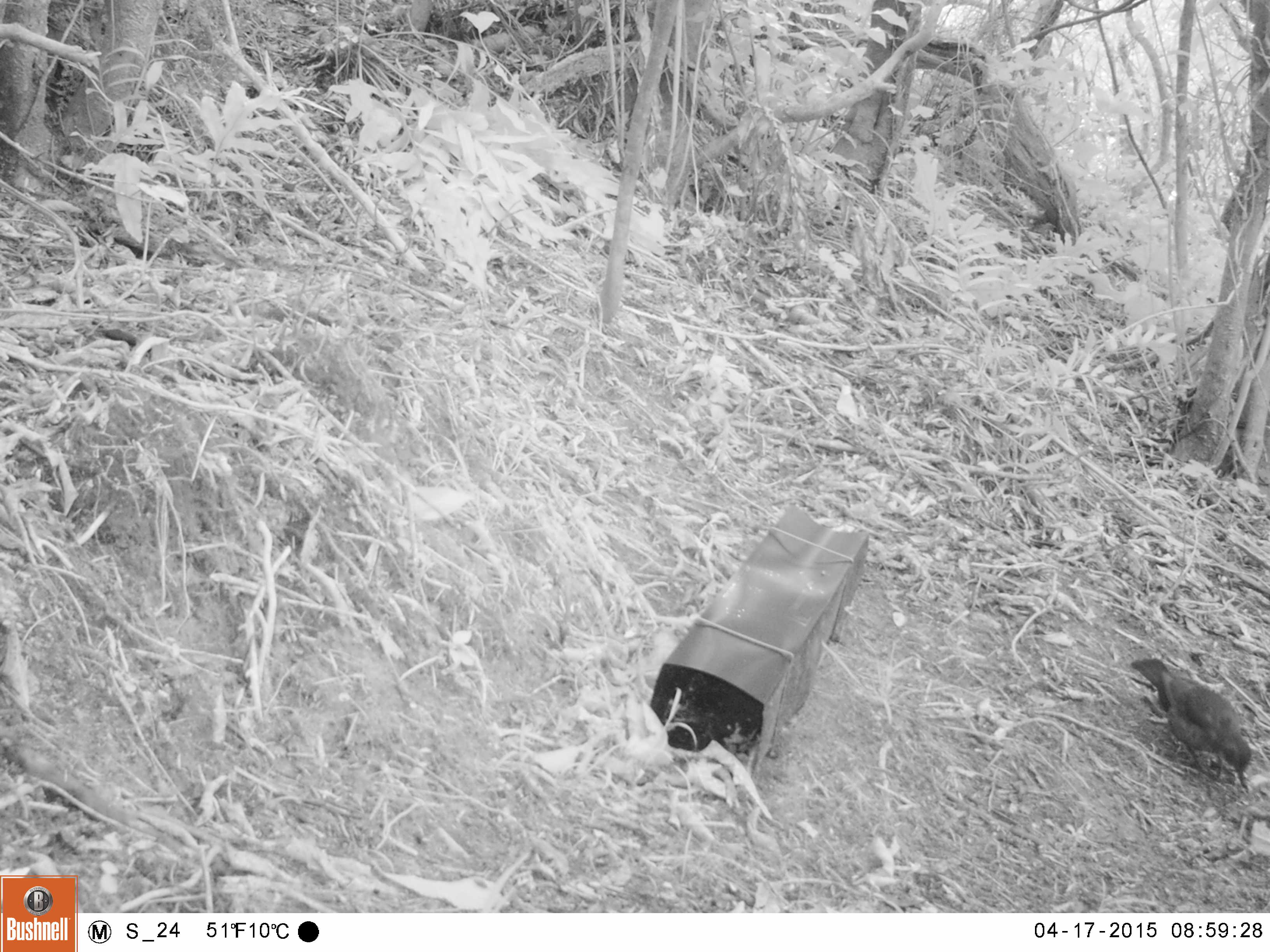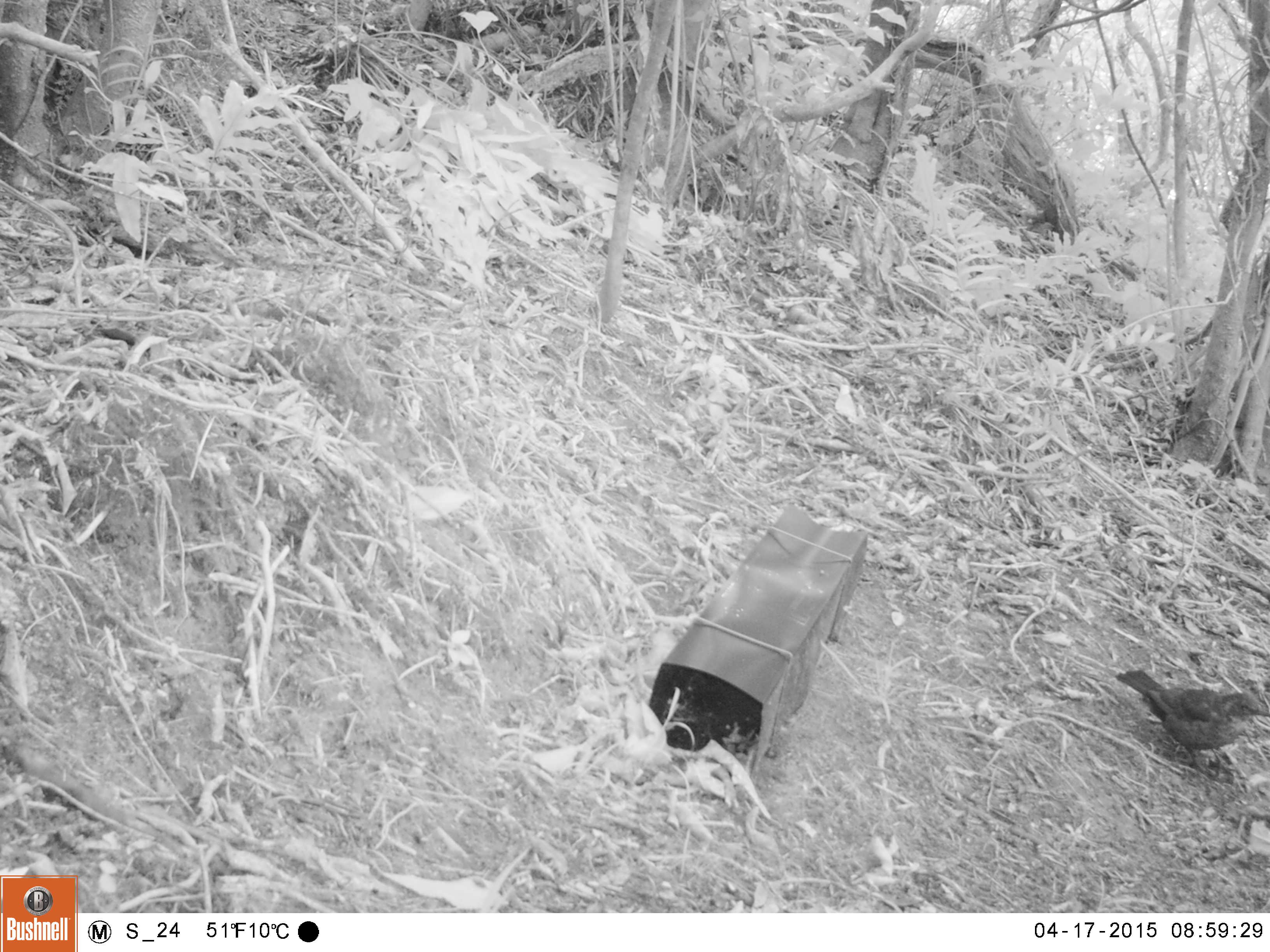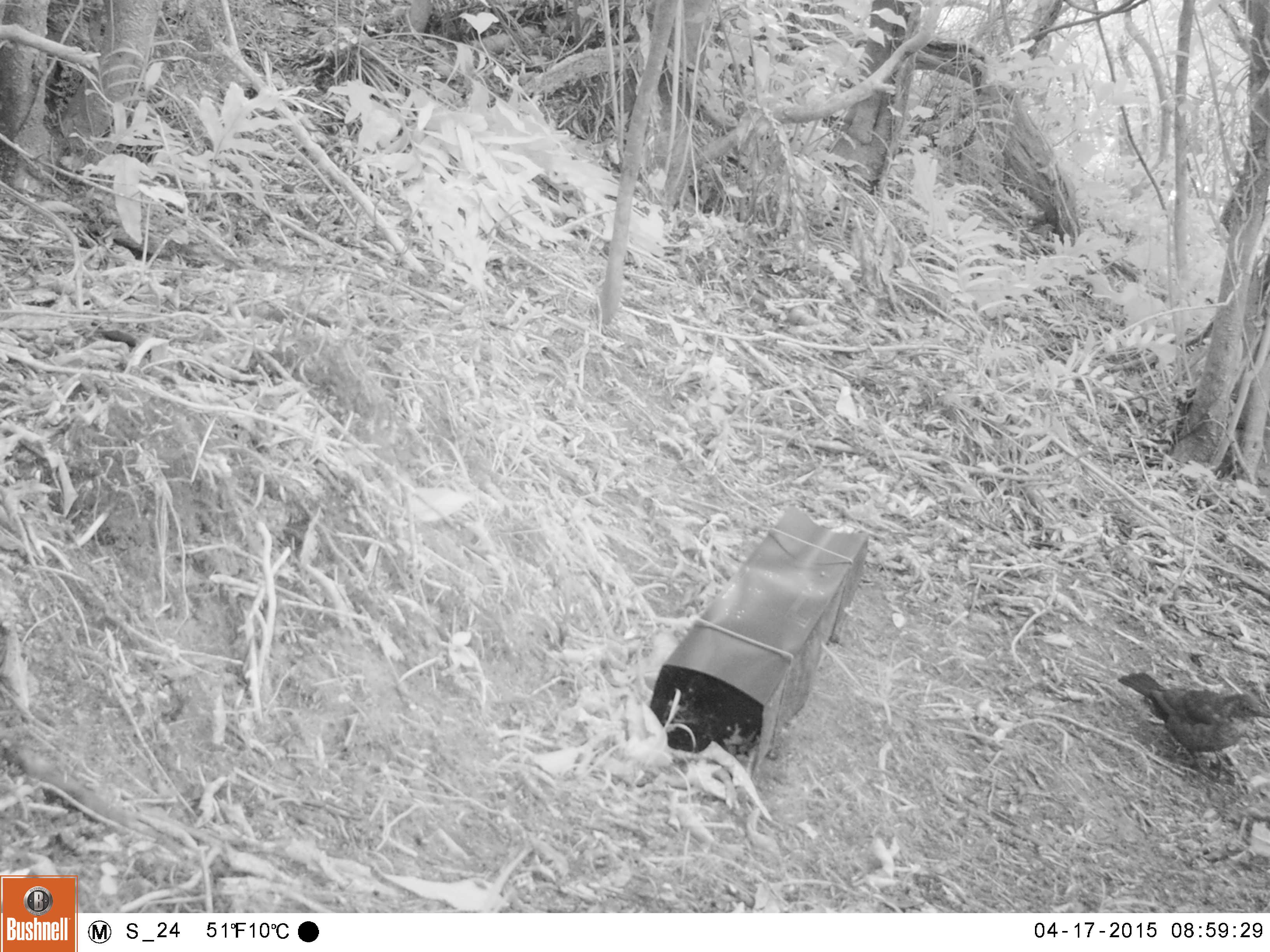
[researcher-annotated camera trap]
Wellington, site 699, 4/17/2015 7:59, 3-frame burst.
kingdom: Animalia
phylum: Chordata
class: Aves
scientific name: Aves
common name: bird